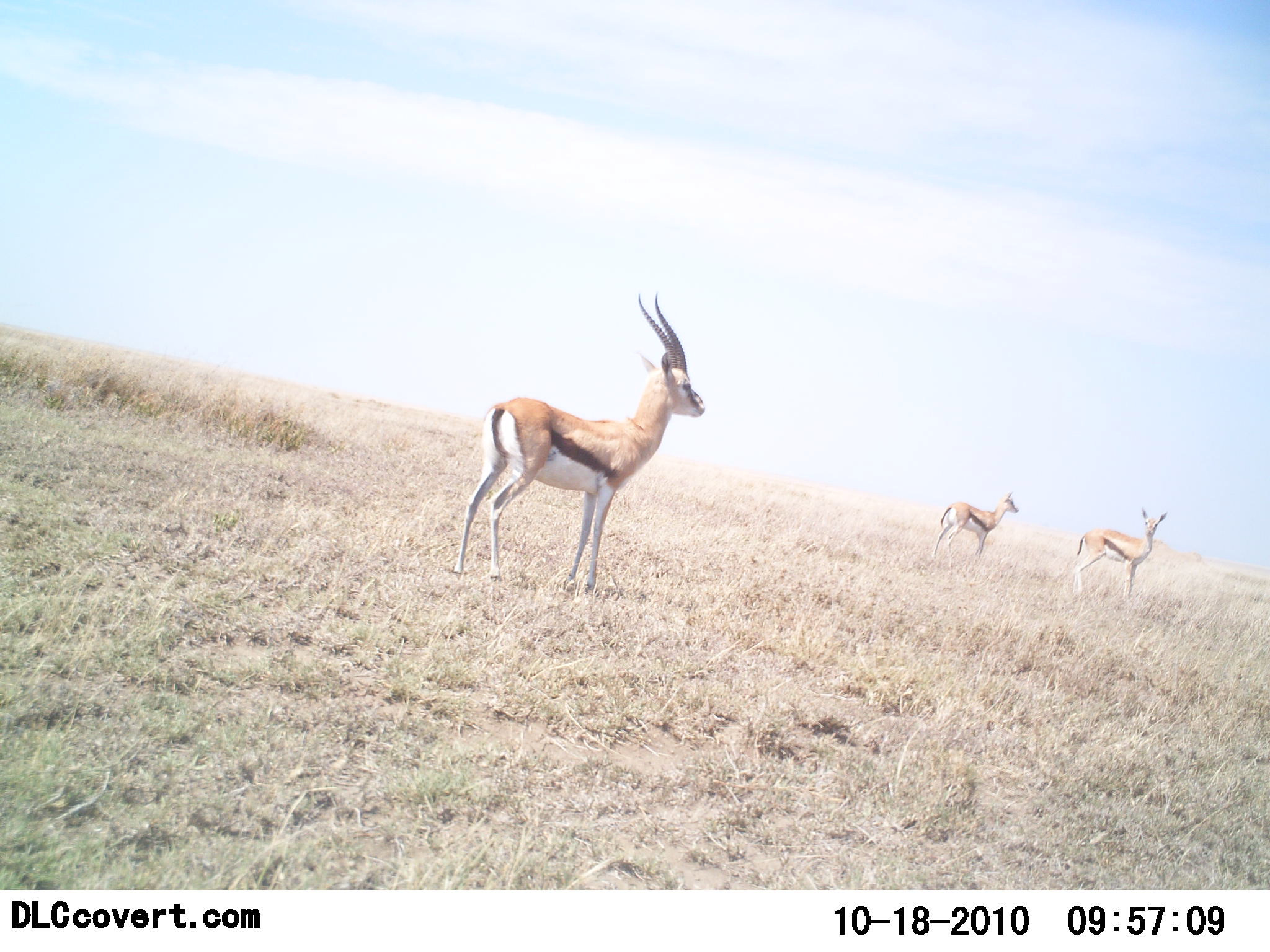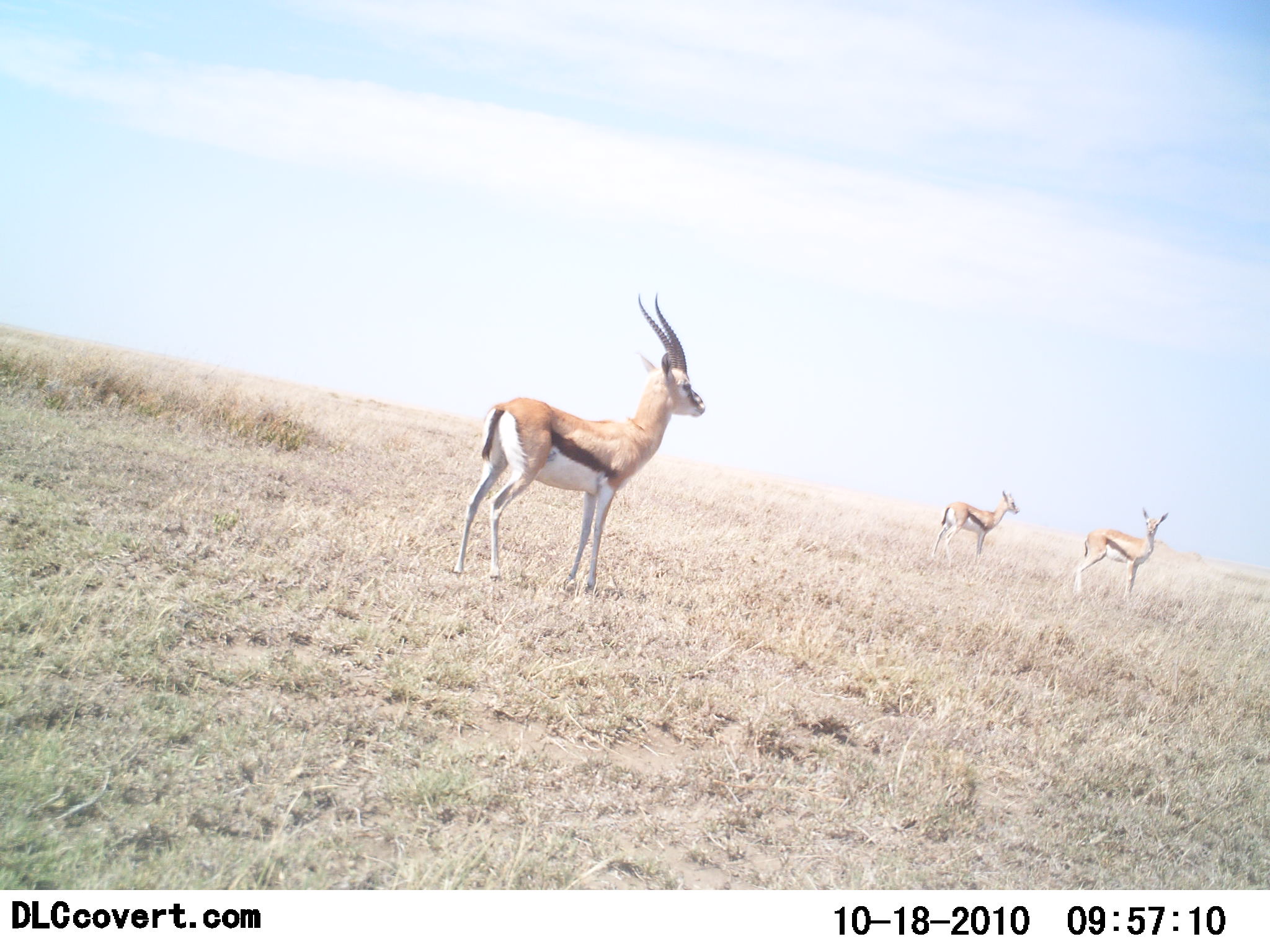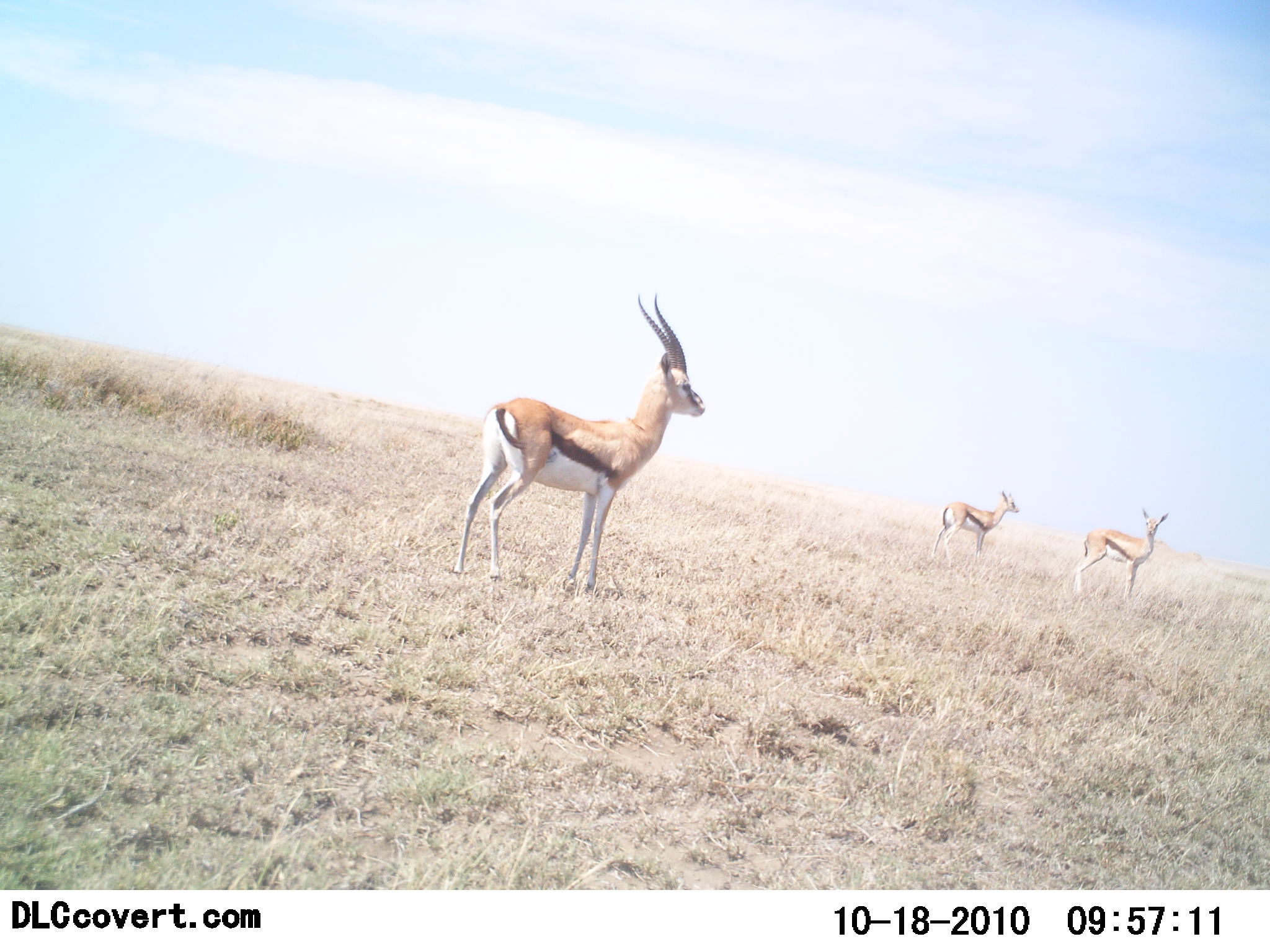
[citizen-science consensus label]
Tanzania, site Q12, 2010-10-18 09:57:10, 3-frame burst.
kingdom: Animalia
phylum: Chordata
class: Mammalia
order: Artiodactyla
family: Bovidae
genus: Eudorcas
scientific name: Eudorcas thomsonii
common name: thomson's gazelle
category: gazellethomsons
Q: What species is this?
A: Gazellethomsons (thomson's gazelle) (Eudorcas thomsonii).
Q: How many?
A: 3.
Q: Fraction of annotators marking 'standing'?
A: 100%.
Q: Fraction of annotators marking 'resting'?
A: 0%.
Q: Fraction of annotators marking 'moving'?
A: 0%.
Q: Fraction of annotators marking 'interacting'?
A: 0%.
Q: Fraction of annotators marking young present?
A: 5%.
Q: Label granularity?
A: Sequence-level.